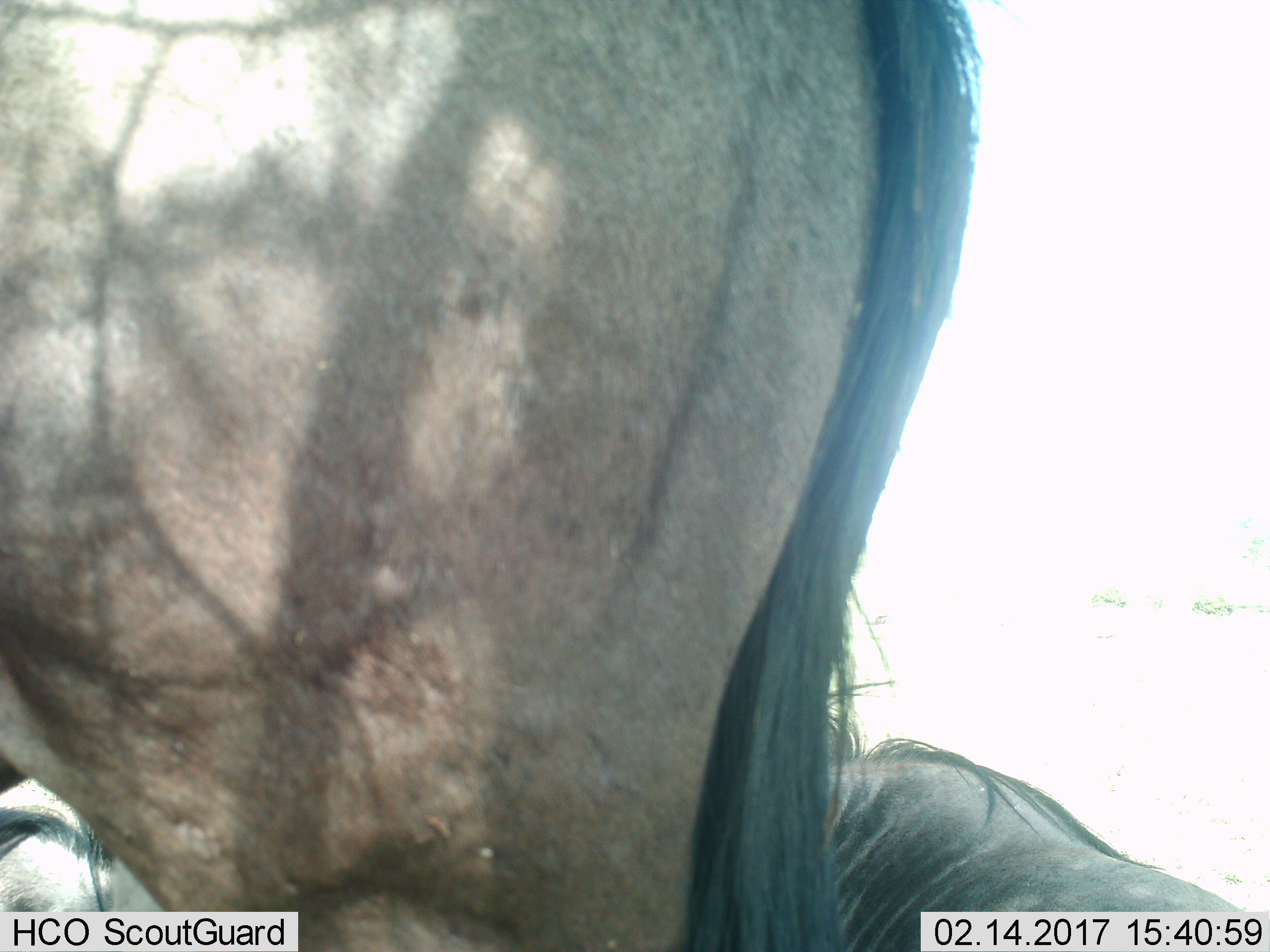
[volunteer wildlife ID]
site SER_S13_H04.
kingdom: Animalia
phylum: Chordata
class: Mammalia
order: Artiodactyla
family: Bovidae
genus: Connochaetes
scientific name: Connochaetes taurinus taurinus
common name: blue wildebeest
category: wildebeestblue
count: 3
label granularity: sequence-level